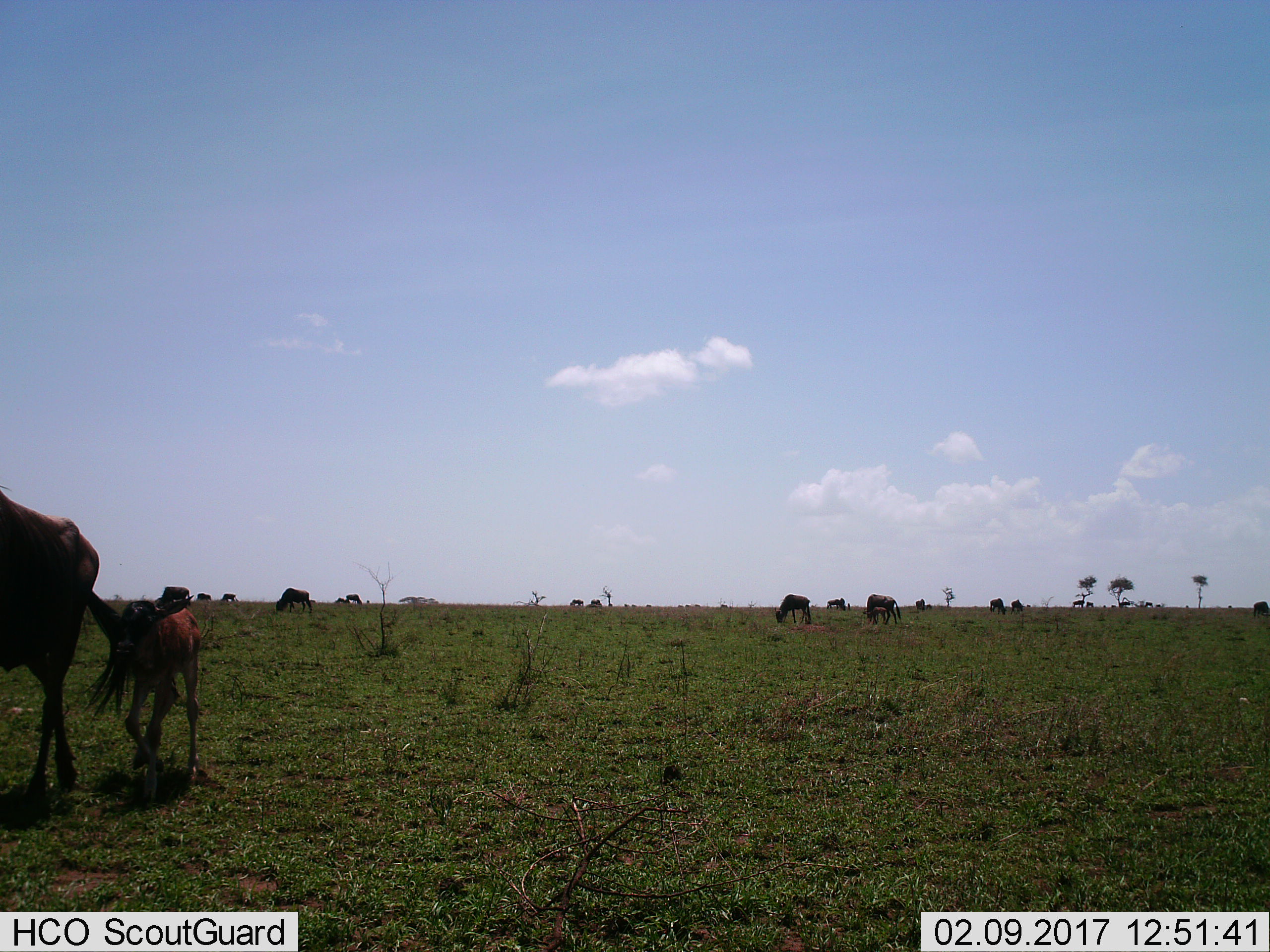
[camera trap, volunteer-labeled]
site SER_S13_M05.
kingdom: Animalia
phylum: Chordata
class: Mammalia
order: Artiodactyla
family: Bovidae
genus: Connochaetes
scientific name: Connochaetes taurinus taurinus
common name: blue wildebeest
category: wildebeestblue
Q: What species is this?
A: Wildebeestblue (blue wildebeest) (Connochaetes taurinus taurinus).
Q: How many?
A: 11-50.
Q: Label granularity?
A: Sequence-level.